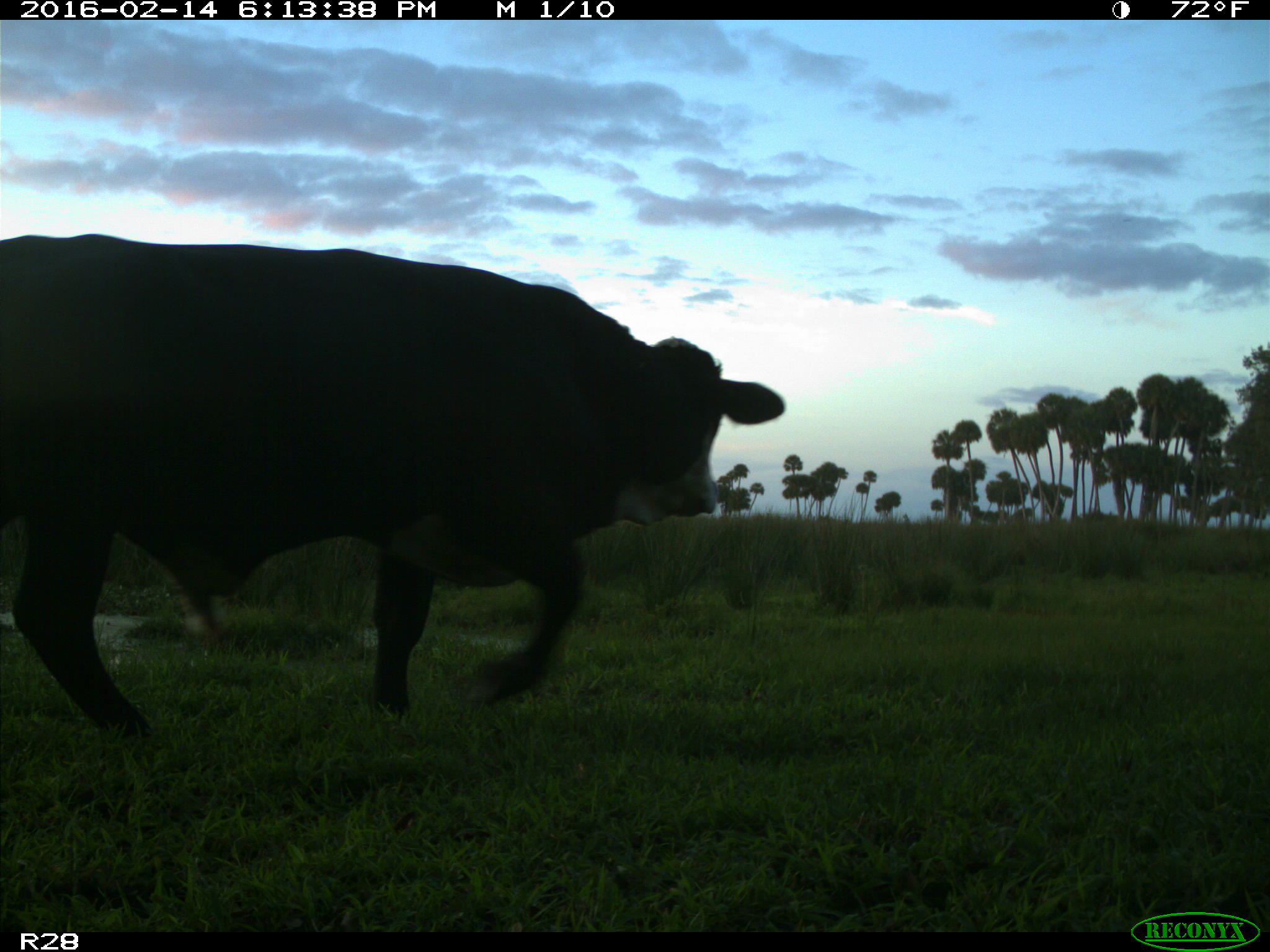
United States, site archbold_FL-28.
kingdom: Animalia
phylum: Chordata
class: Mammalia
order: Artiodactyla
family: Bovidae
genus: Bos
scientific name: Bos taurus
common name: domestic cow